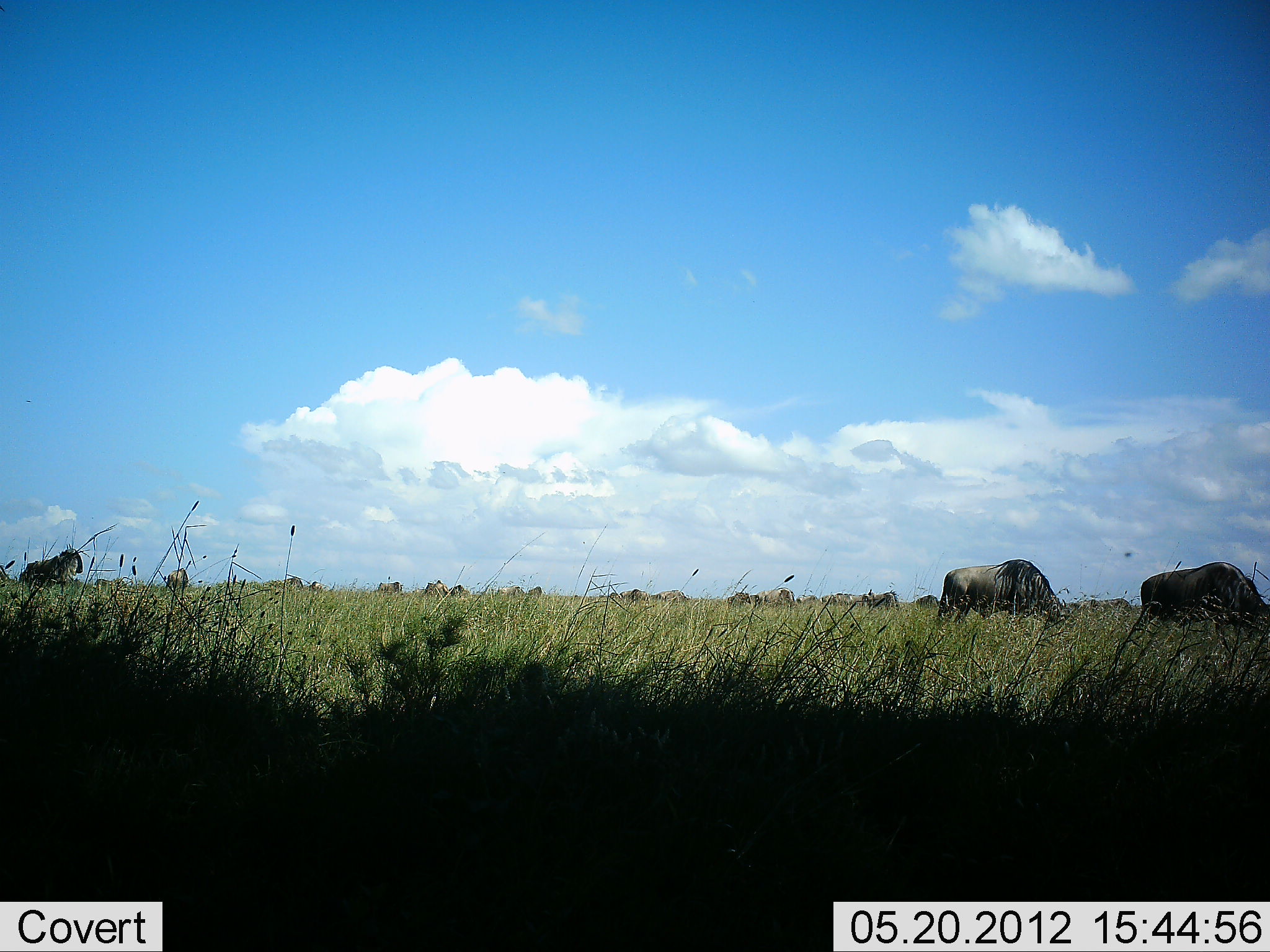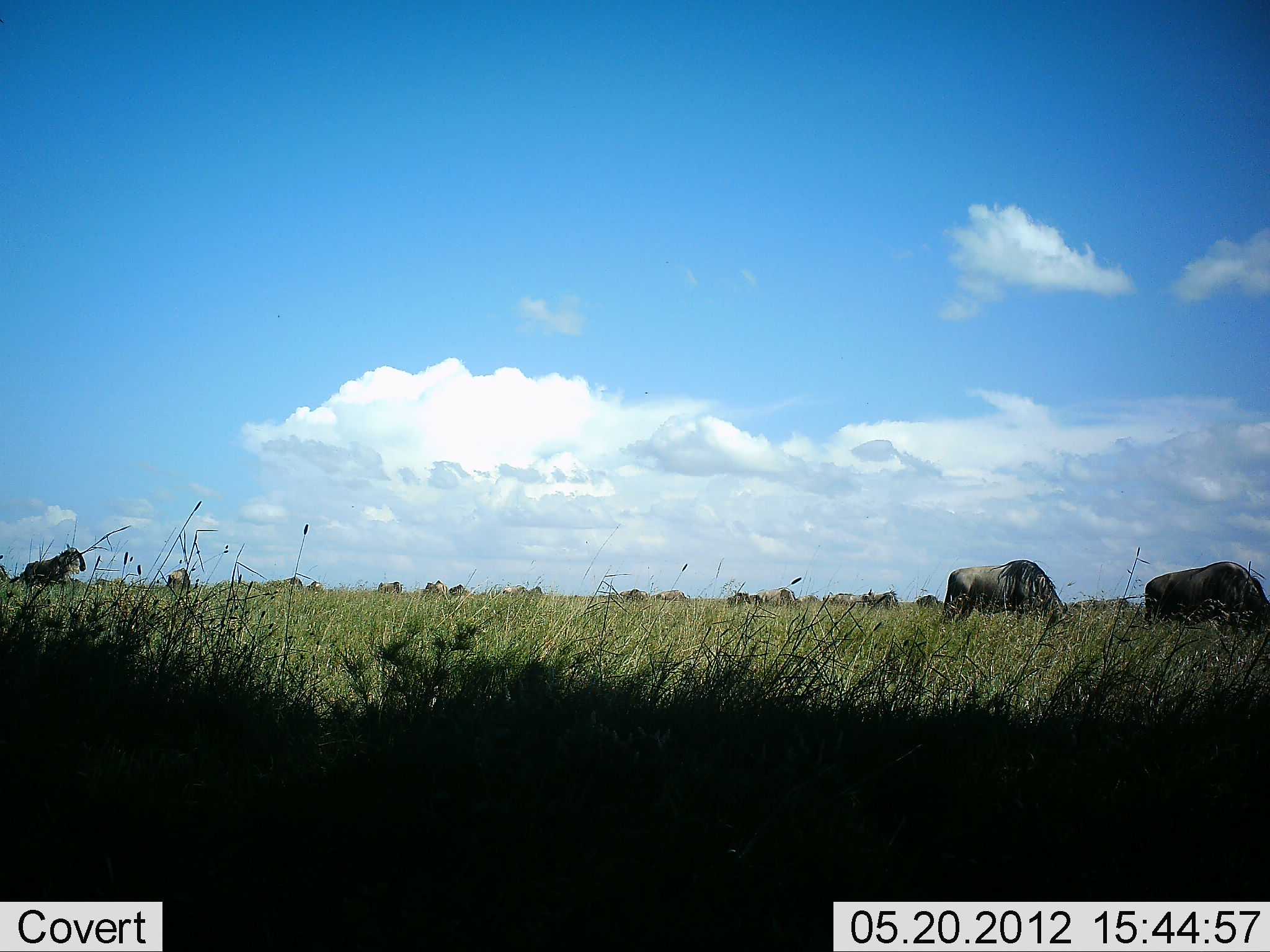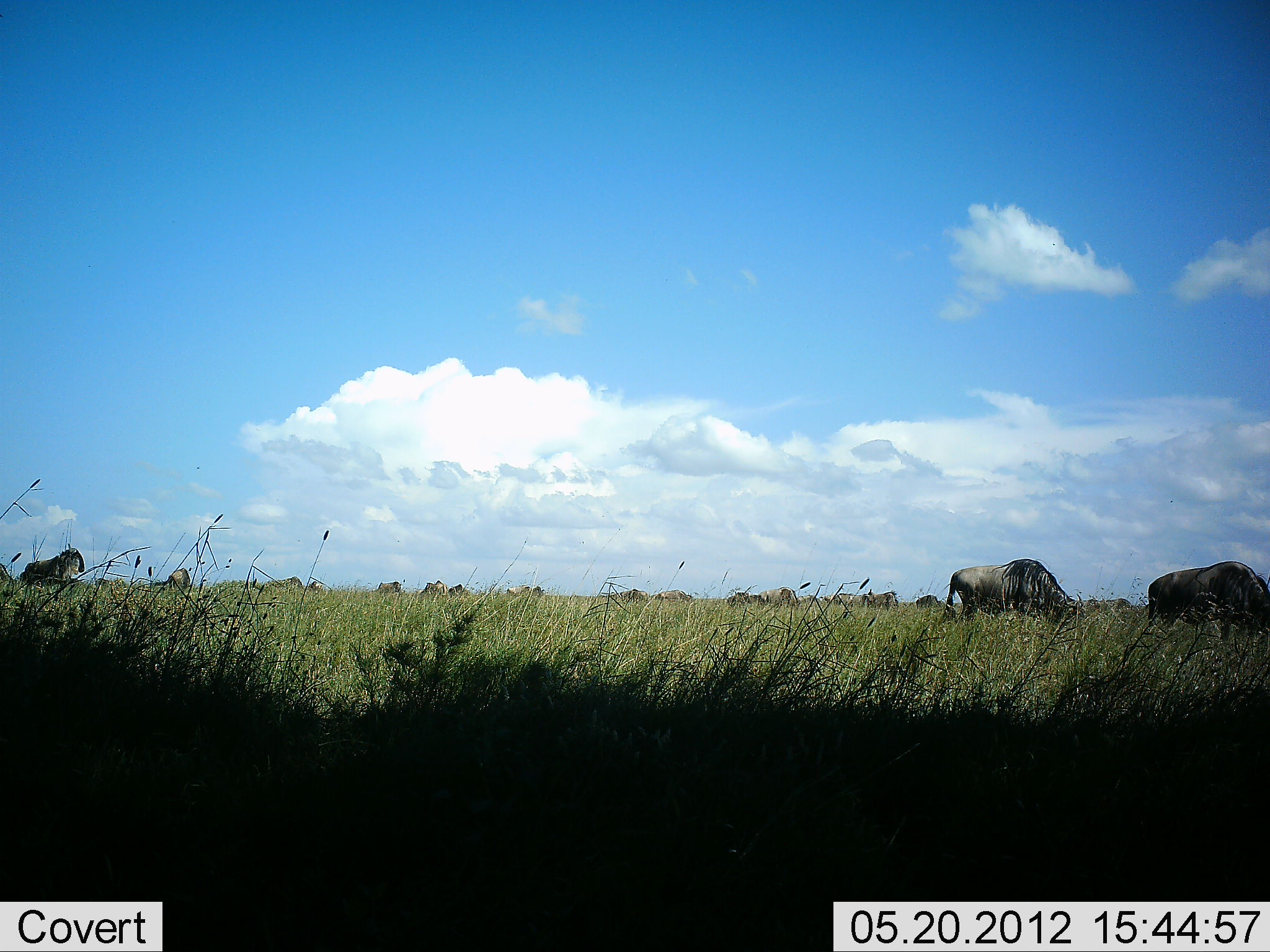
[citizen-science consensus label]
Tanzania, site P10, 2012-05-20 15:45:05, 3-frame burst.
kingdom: Animalia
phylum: Chordata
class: Mammalia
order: Artiodactyla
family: Bovidae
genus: Connochaetes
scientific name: Connochaetes taurinus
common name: blue wildebeest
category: wildebeest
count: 11-50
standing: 20%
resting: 0%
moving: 10%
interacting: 0%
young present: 0%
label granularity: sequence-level